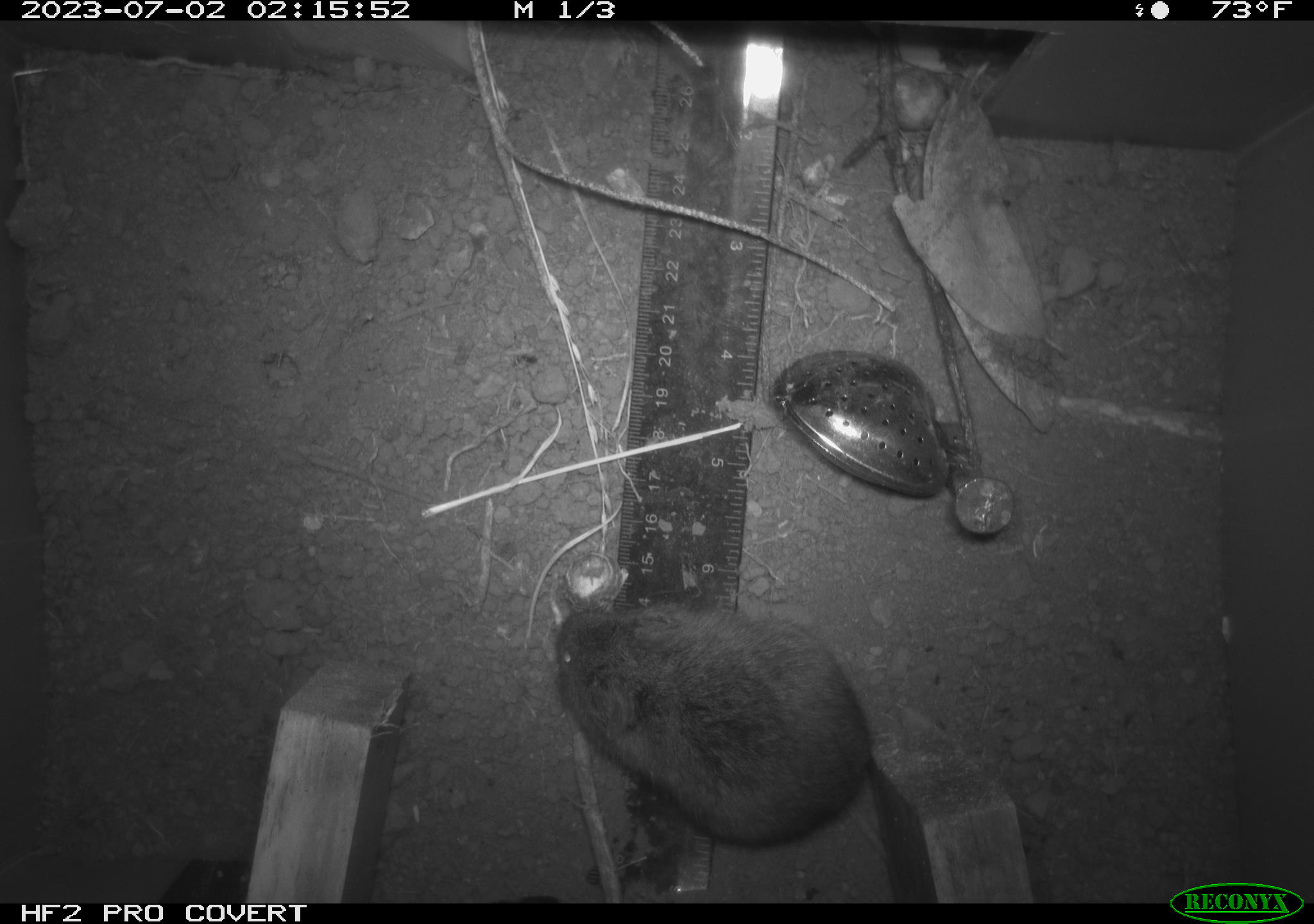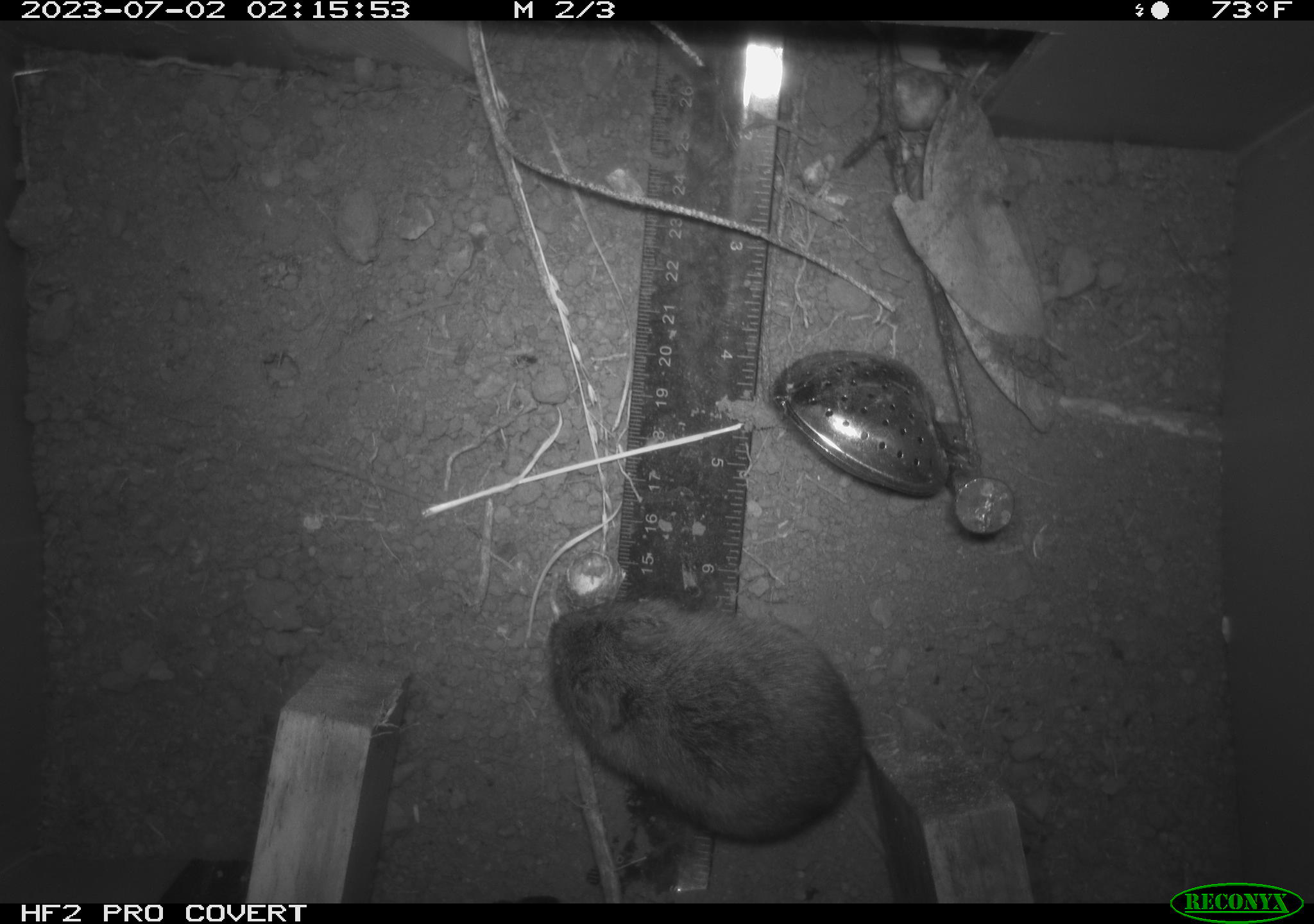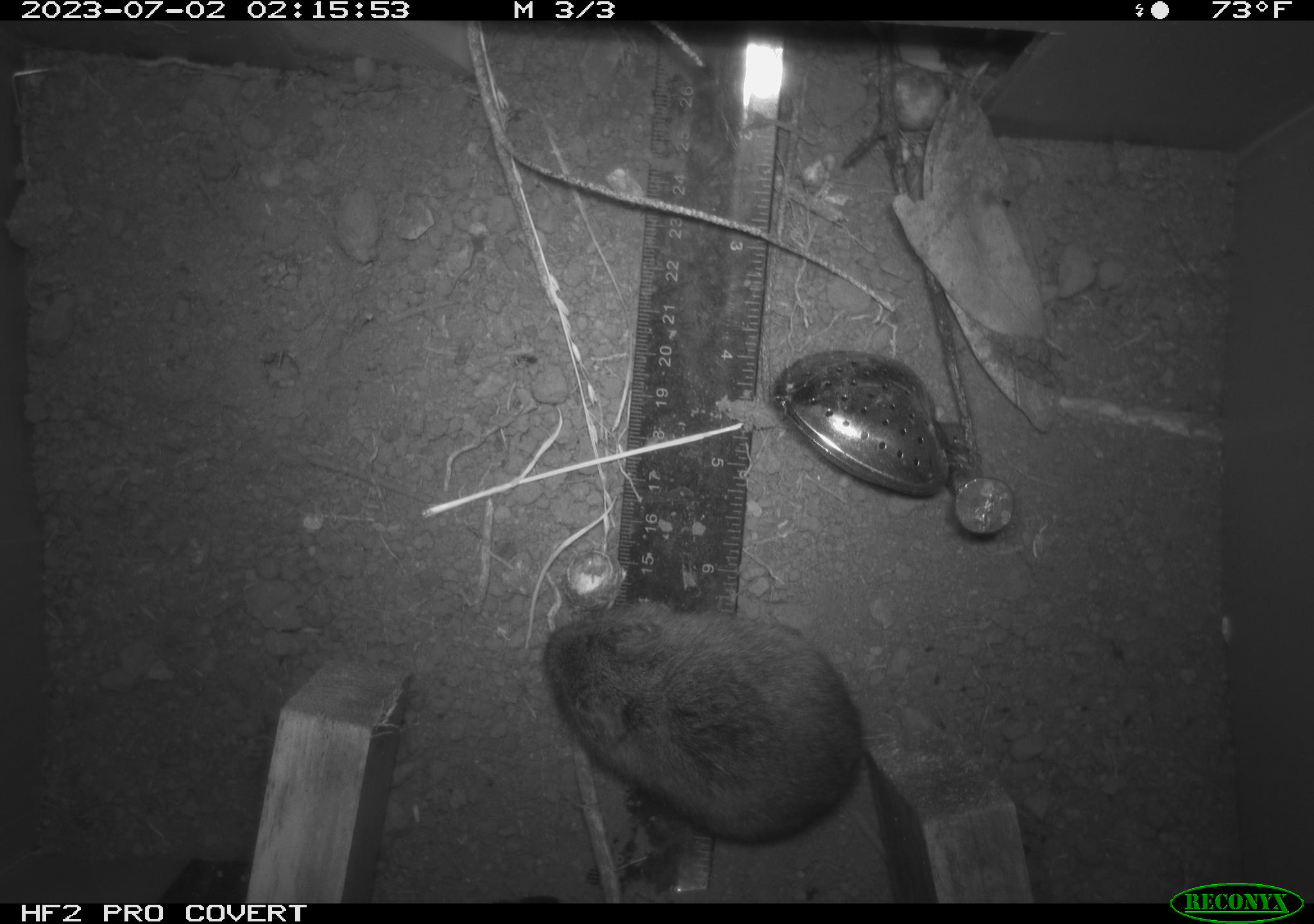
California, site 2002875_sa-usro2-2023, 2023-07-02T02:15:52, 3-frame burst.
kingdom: Animalia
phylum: Chordata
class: Mammalia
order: Rodentia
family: Cricetidae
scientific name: Arvicolinae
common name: voles, lemmings, and muskrats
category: arvicolinae subfamily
Arvicolinae subfamily (voles, lemmings, and muskrats) (Arvicolinae).